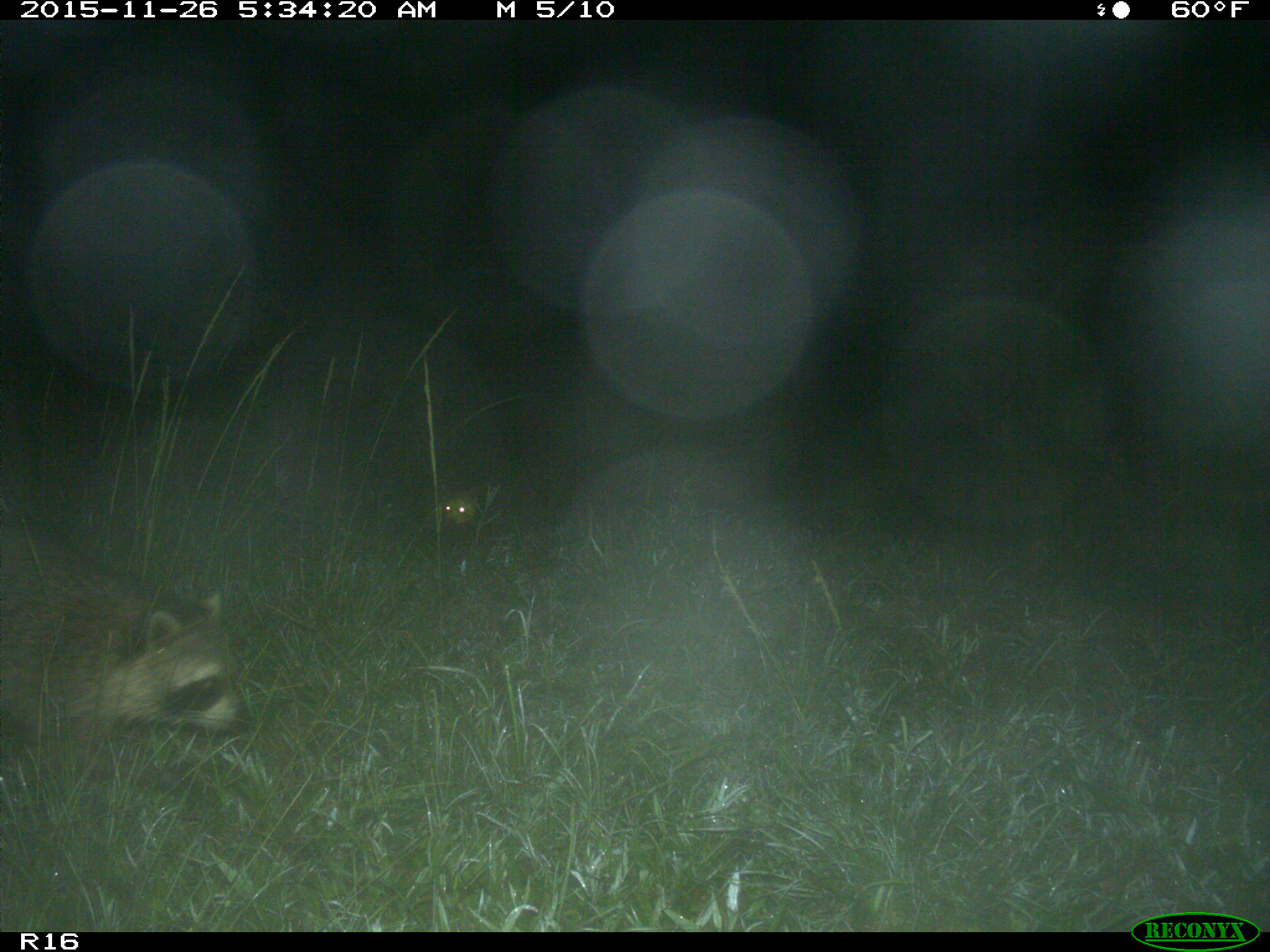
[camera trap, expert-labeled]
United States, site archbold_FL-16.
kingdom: Animalia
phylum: Chordata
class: Mammalia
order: Carnivora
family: Procyonidae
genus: Procyon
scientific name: Procyon lotor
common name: common raccoon